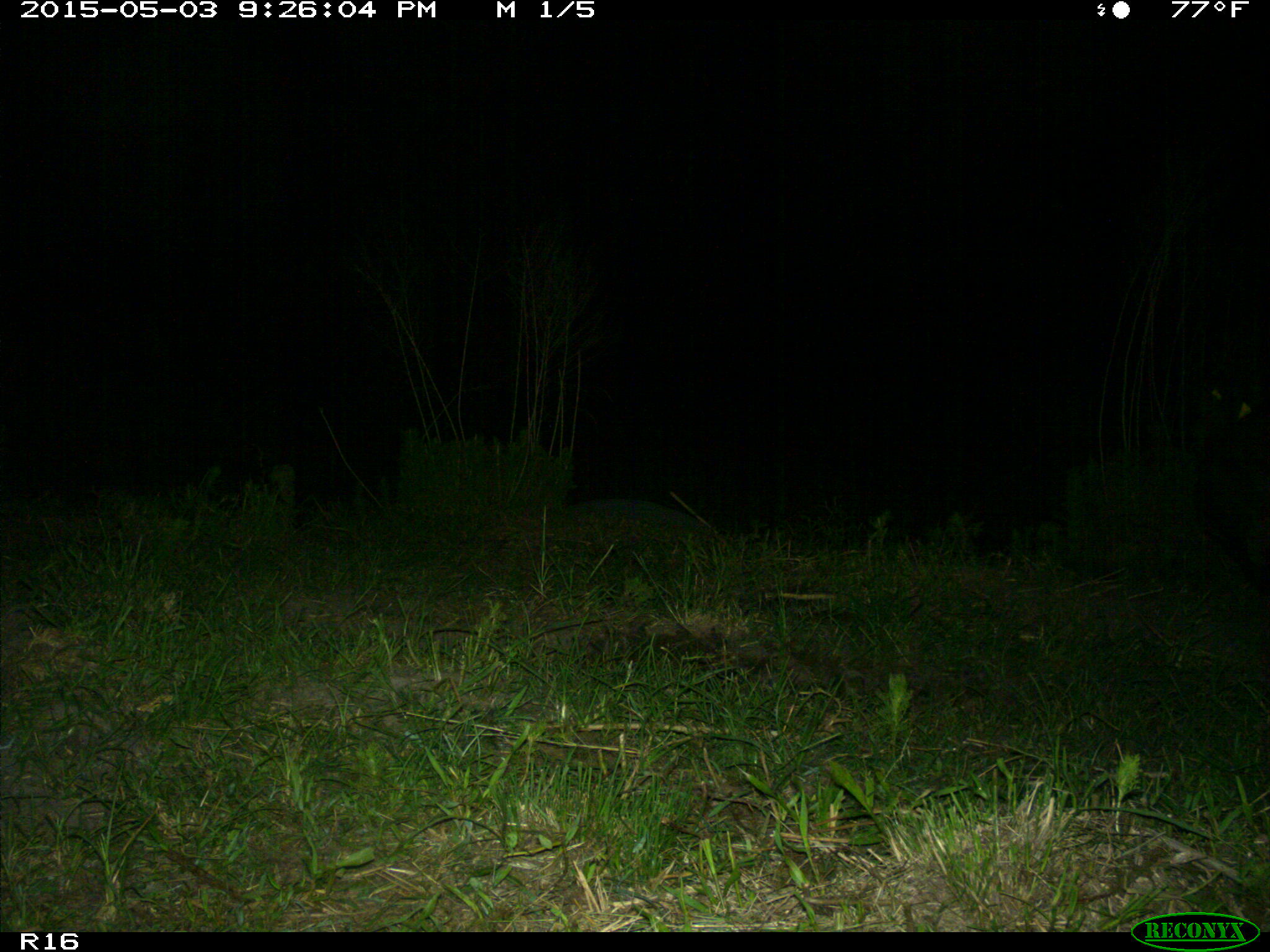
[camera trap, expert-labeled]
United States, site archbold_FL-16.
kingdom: Animalia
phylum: Chordata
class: Mammalia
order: Artiodactyla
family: Bovidae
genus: Bos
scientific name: Bos taurus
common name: domestic cow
Bos taurus (domestic cow).